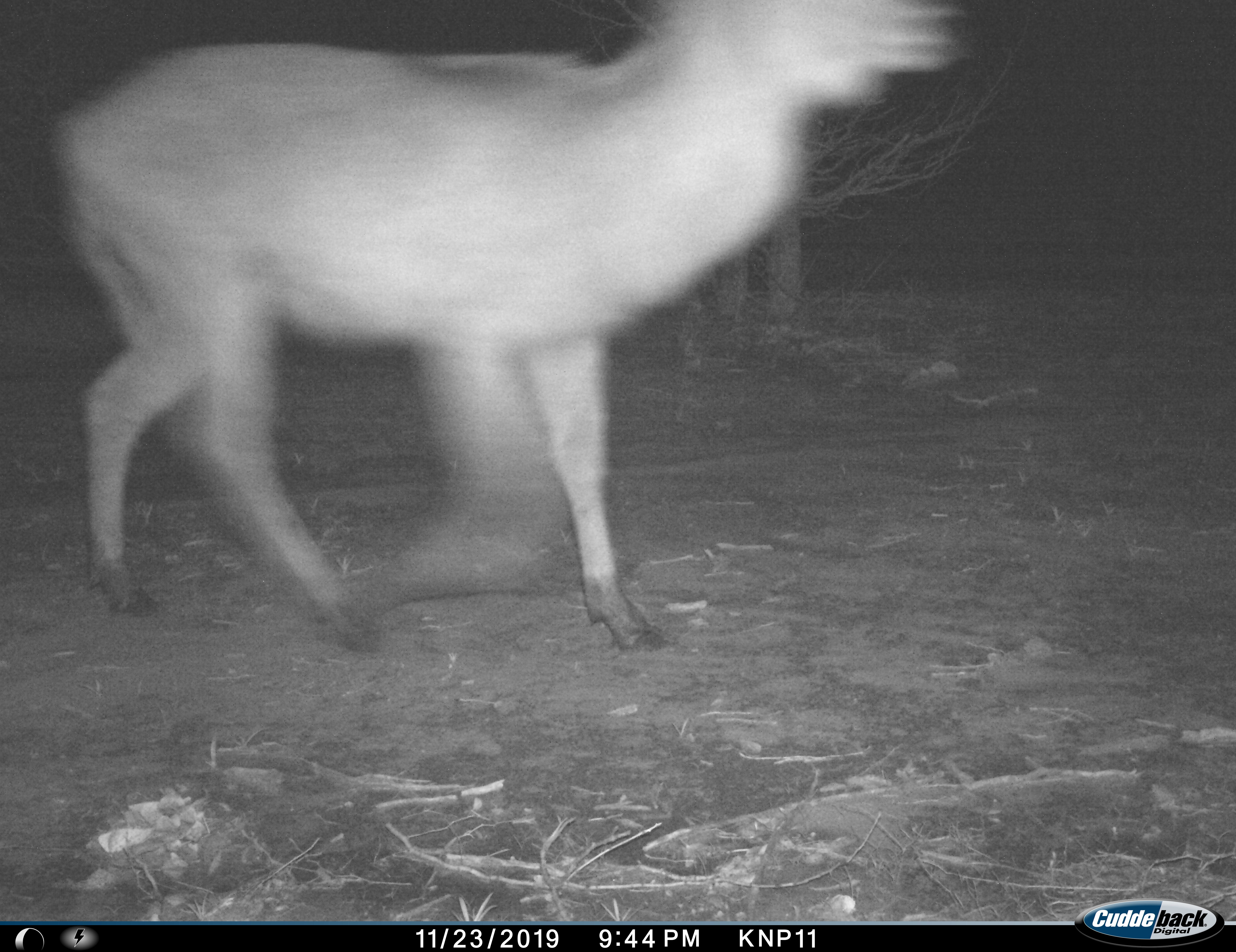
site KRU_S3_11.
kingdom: Animalia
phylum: Chordata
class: Mammalia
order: Artiodactyla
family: Bovidae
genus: Kobus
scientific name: Kobus ellipsiprymnus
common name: waterbuck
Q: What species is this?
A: Waterbuck (Kobus ellipsiprymnus).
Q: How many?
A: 1.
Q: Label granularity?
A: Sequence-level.